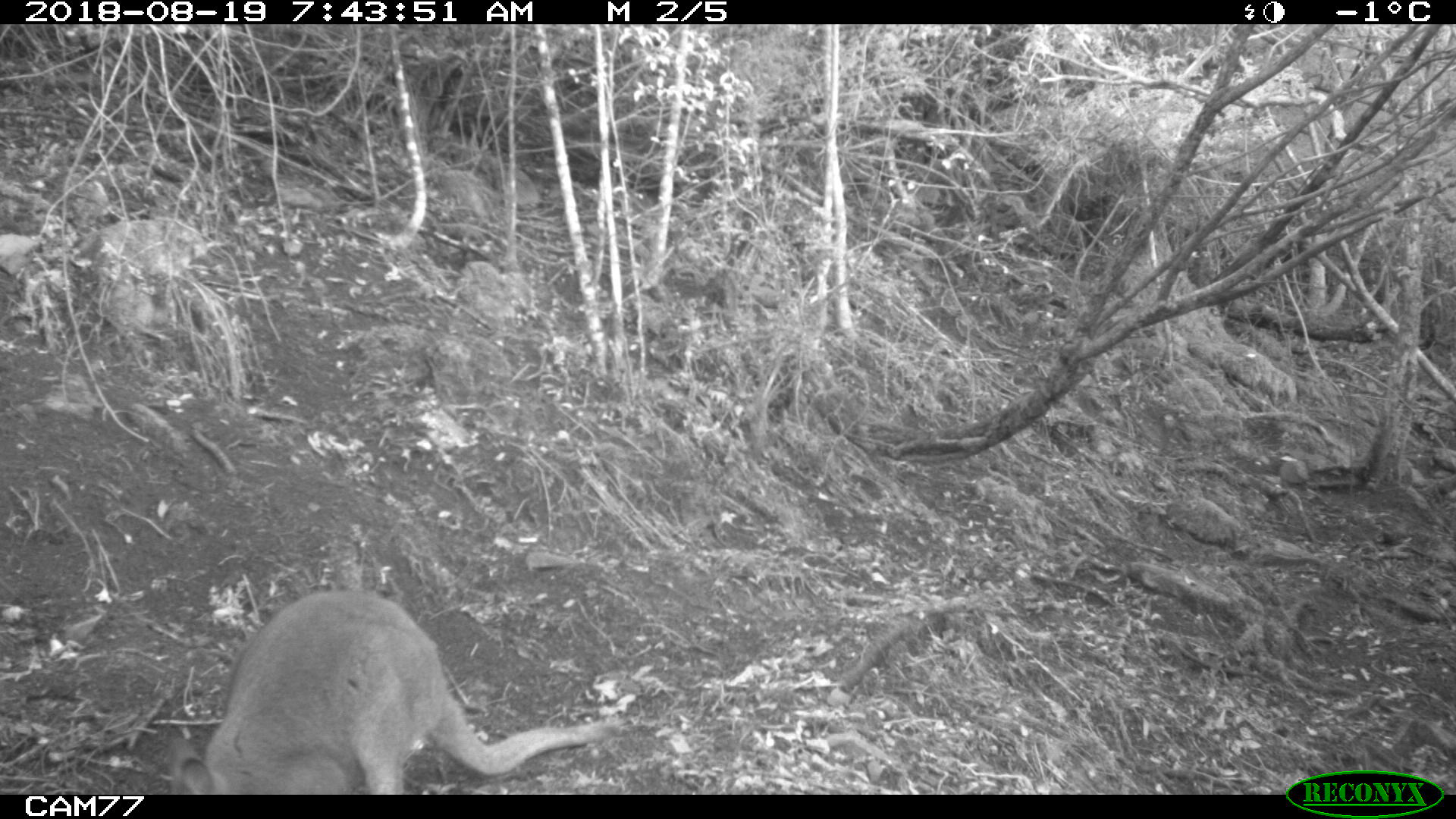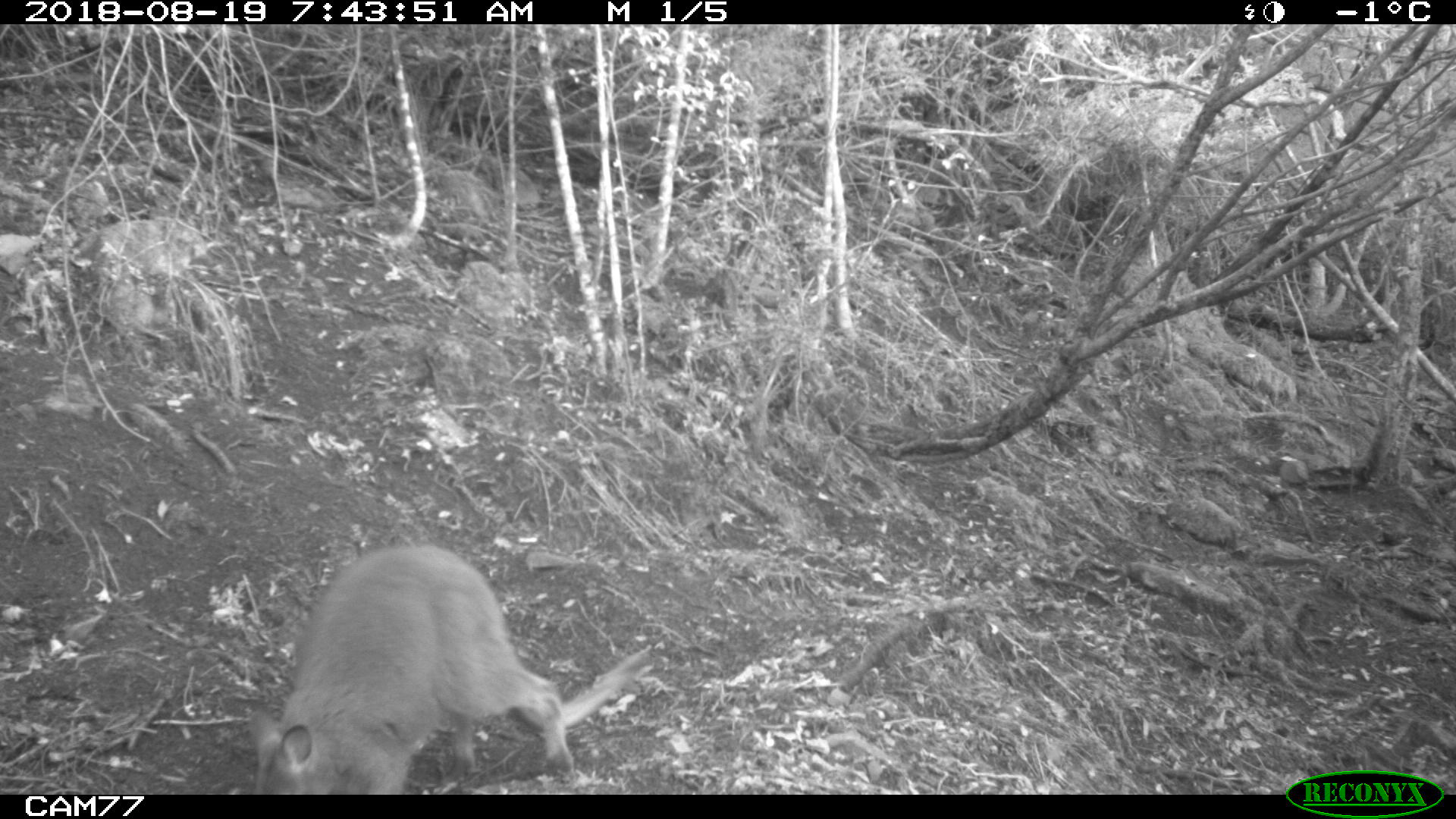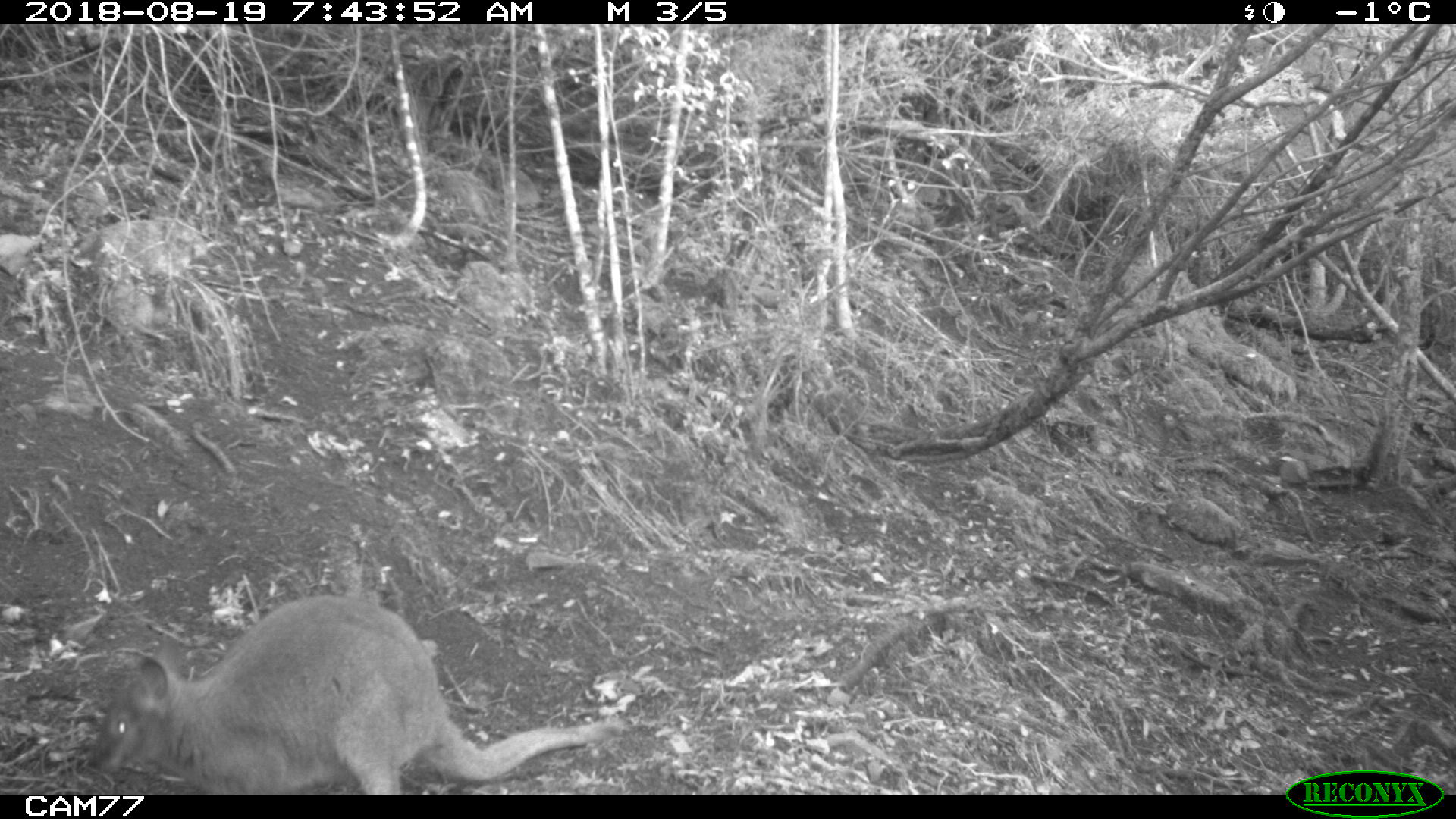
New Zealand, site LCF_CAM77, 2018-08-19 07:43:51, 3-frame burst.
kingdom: Animalia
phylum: Chordata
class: Mammalia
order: Diprotodontia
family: Macropodidae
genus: Notamacropus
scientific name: Notamacropus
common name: wallaby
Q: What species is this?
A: Wallaby (Notamacropus).